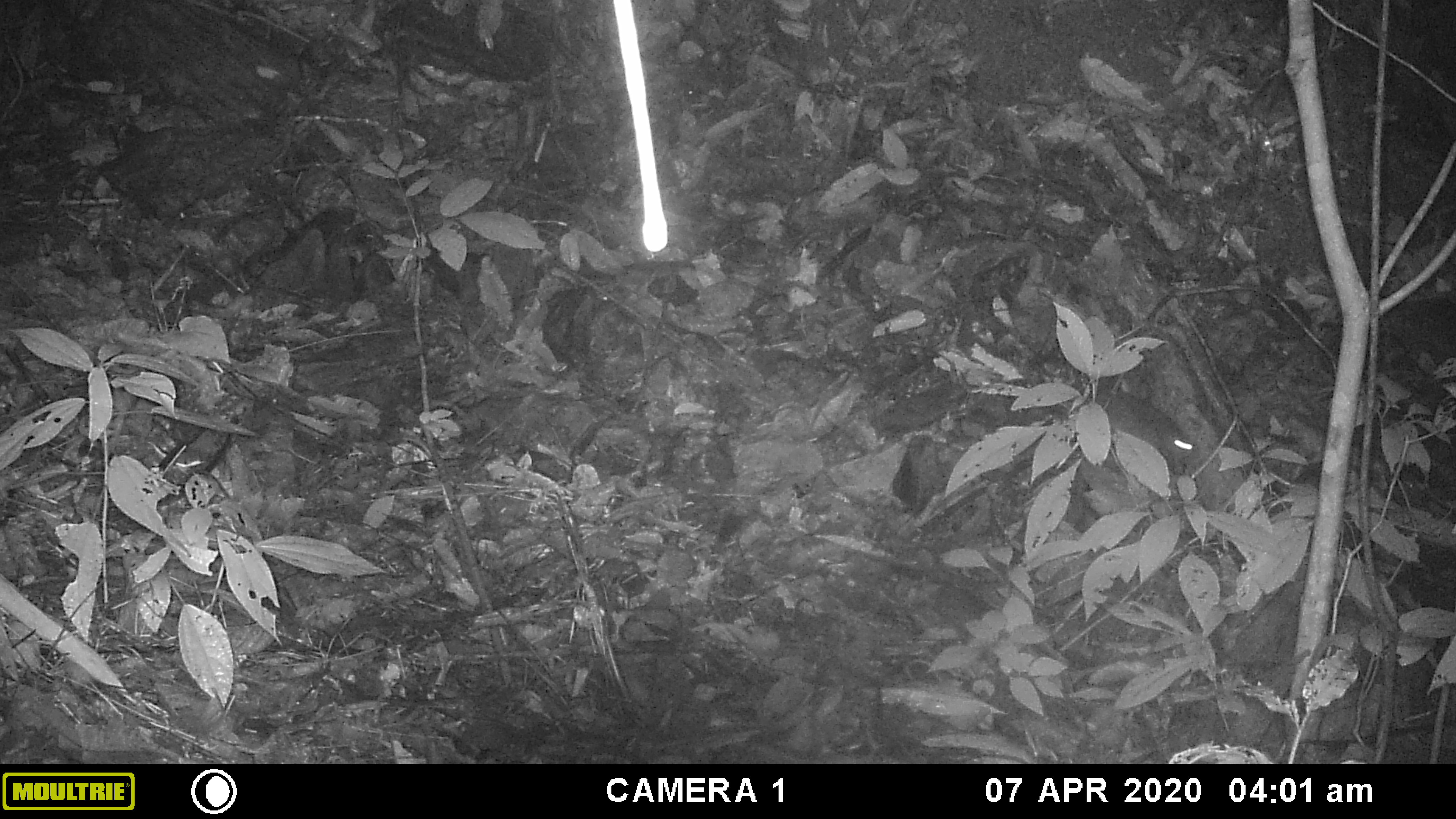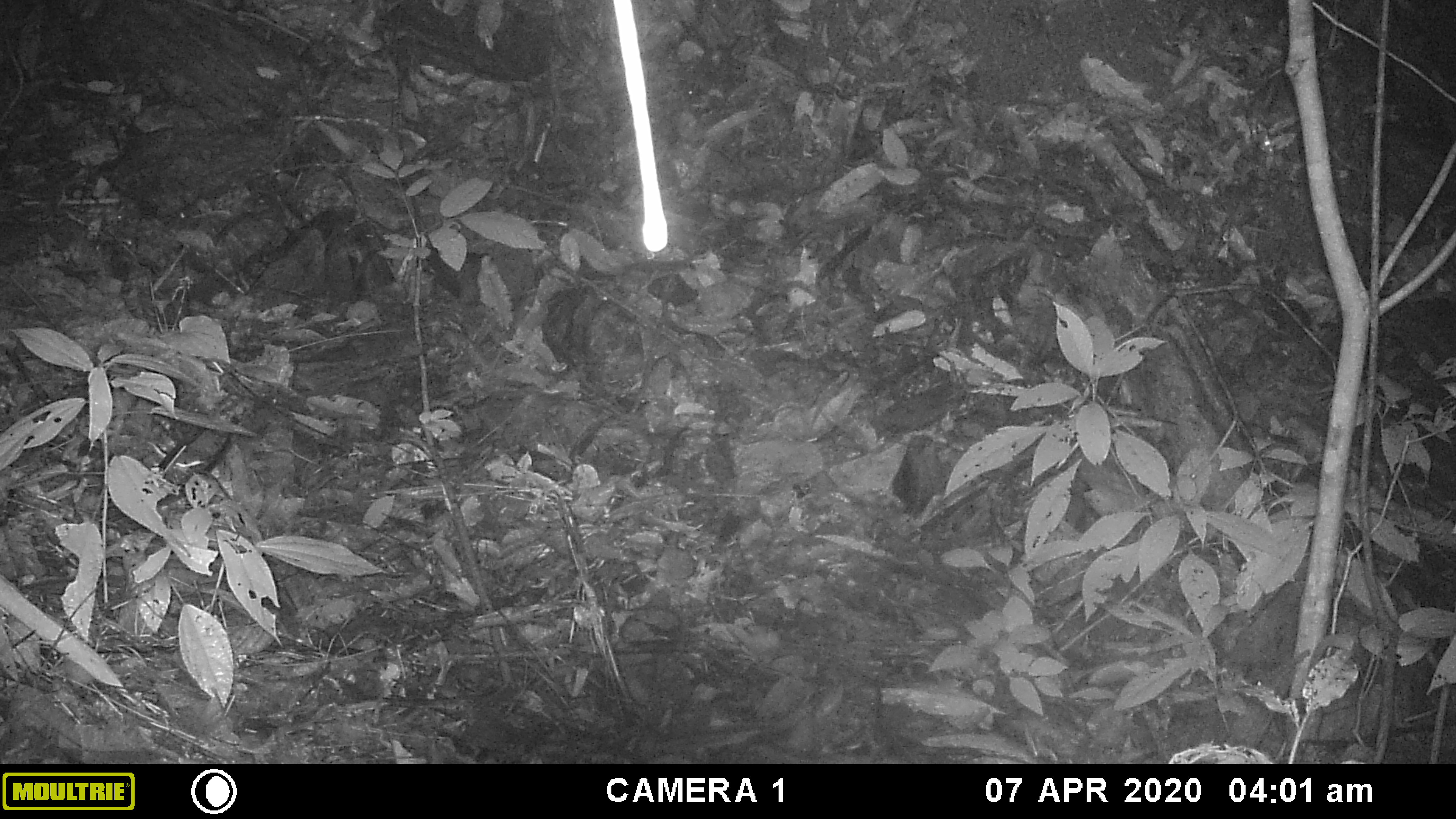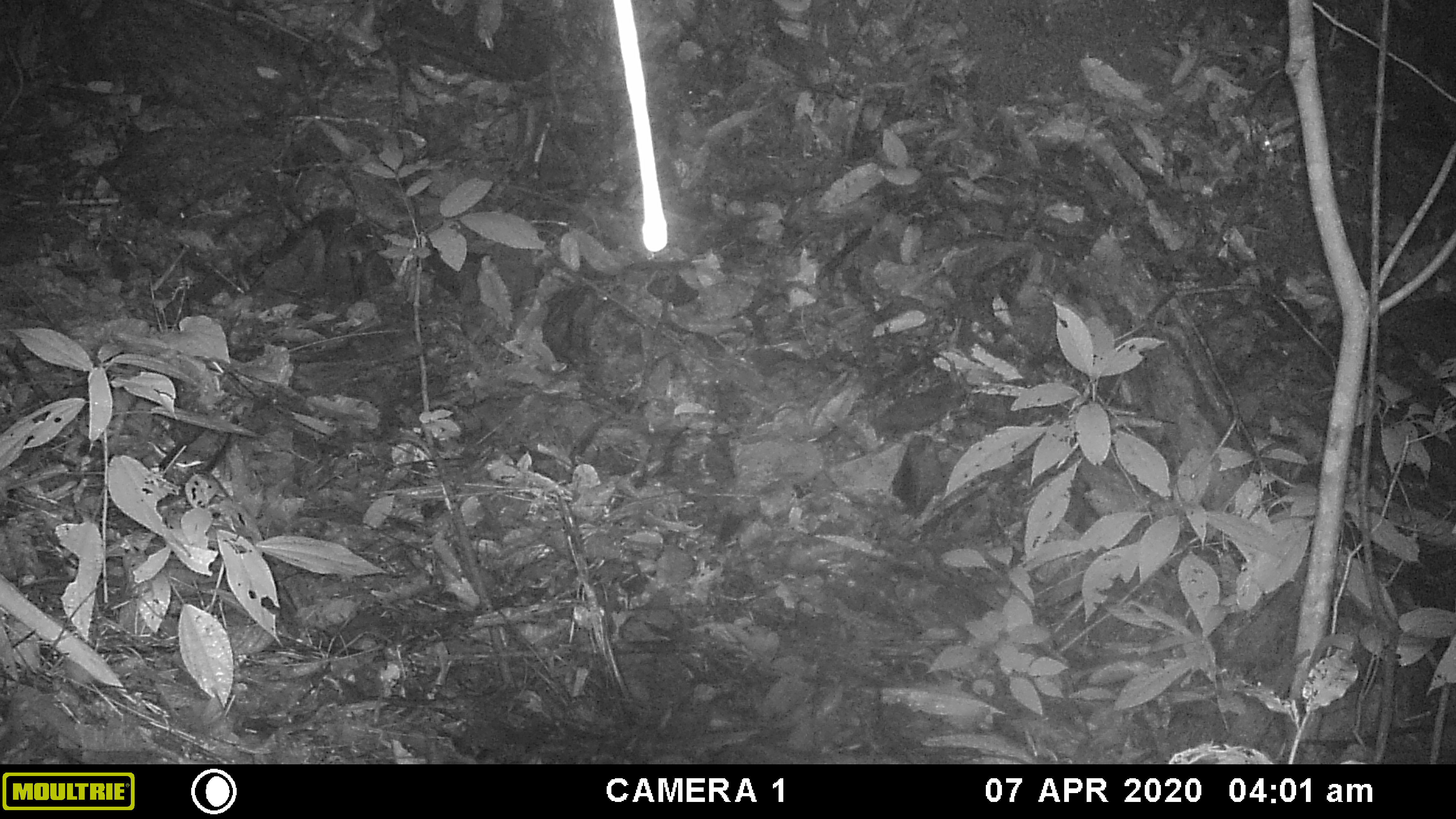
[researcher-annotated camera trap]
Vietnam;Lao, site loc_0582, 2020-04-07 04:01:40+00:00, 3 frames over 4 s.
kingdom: Animalia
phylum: Chordata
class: Mammalia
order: Rodentia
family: Muridae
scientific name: Muridae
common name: old-world mice and rats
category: unidentified murid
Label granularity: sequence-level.